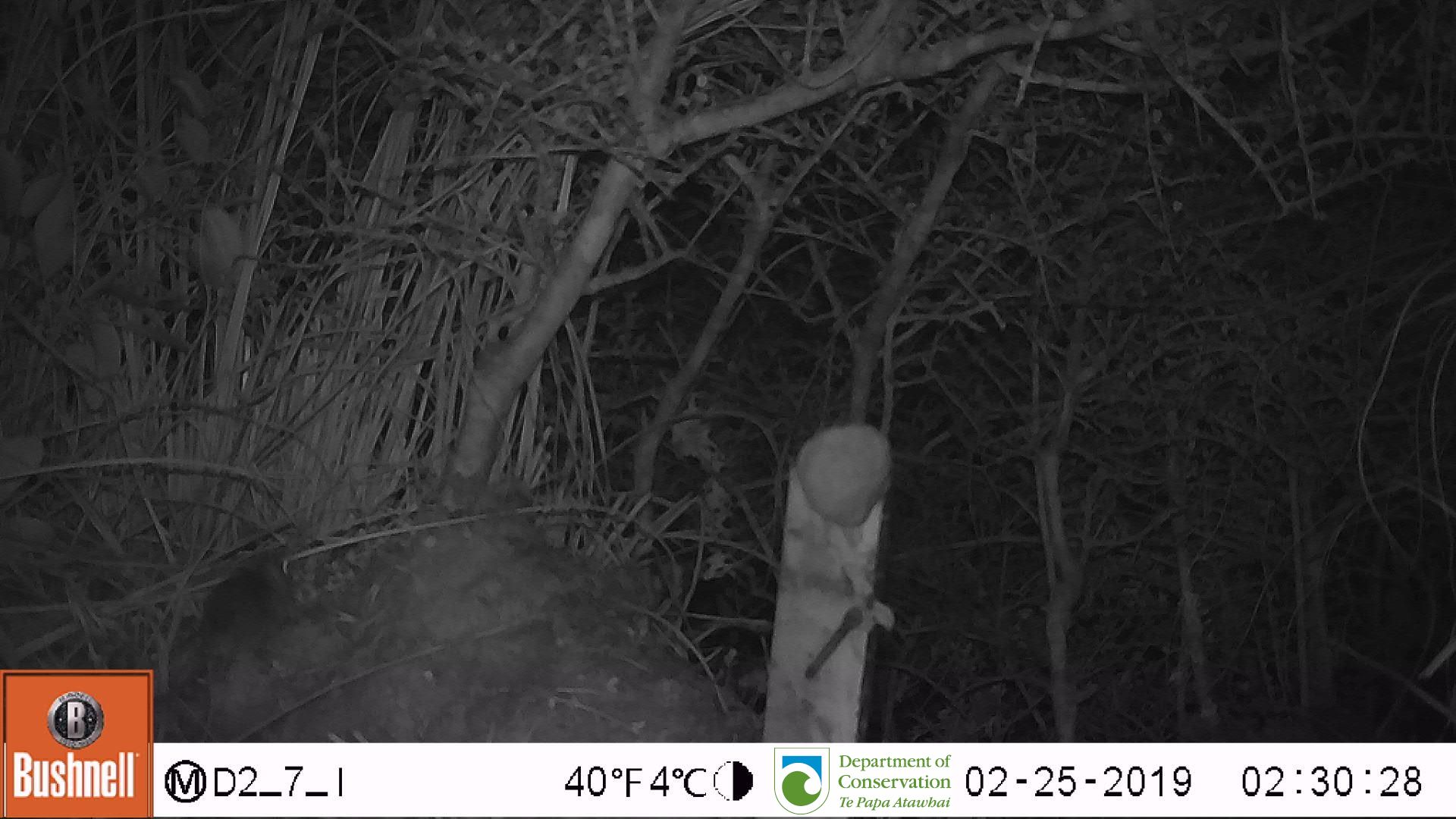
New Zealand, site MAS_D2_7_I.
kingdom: Animalia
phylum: Chordata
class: Mammalia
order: Rodentia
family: Muridae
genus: Mus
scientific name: Mus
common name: mouse